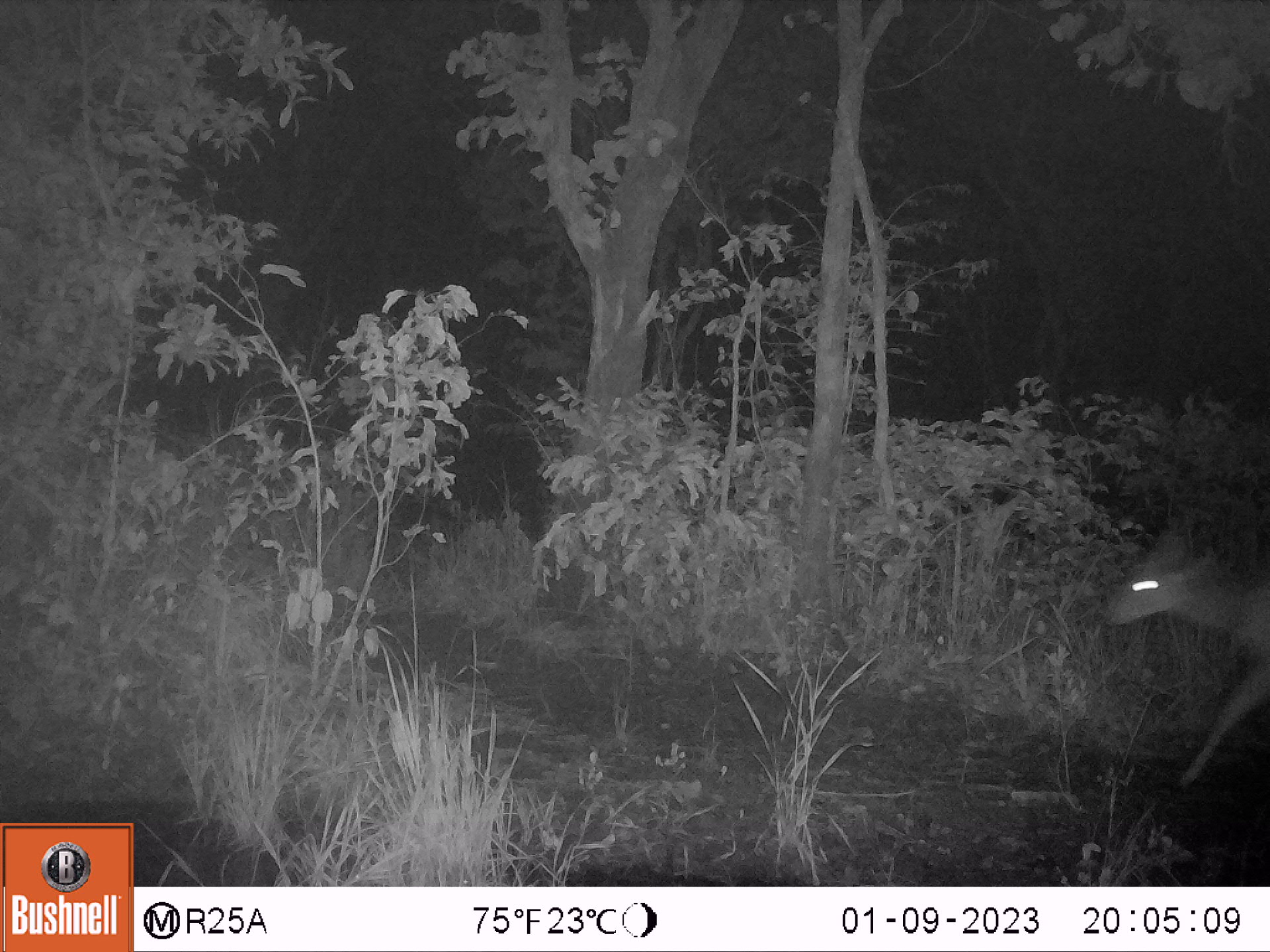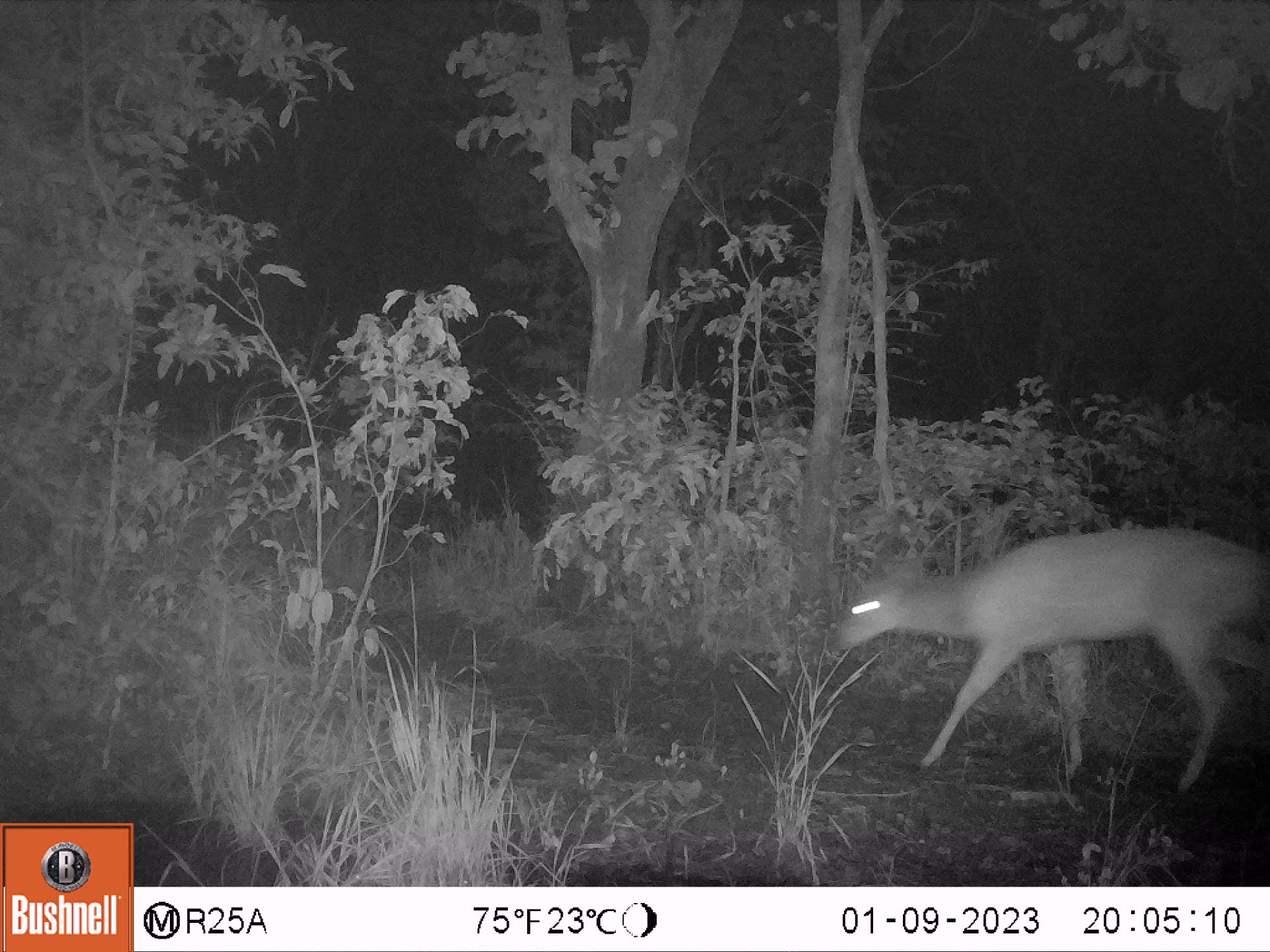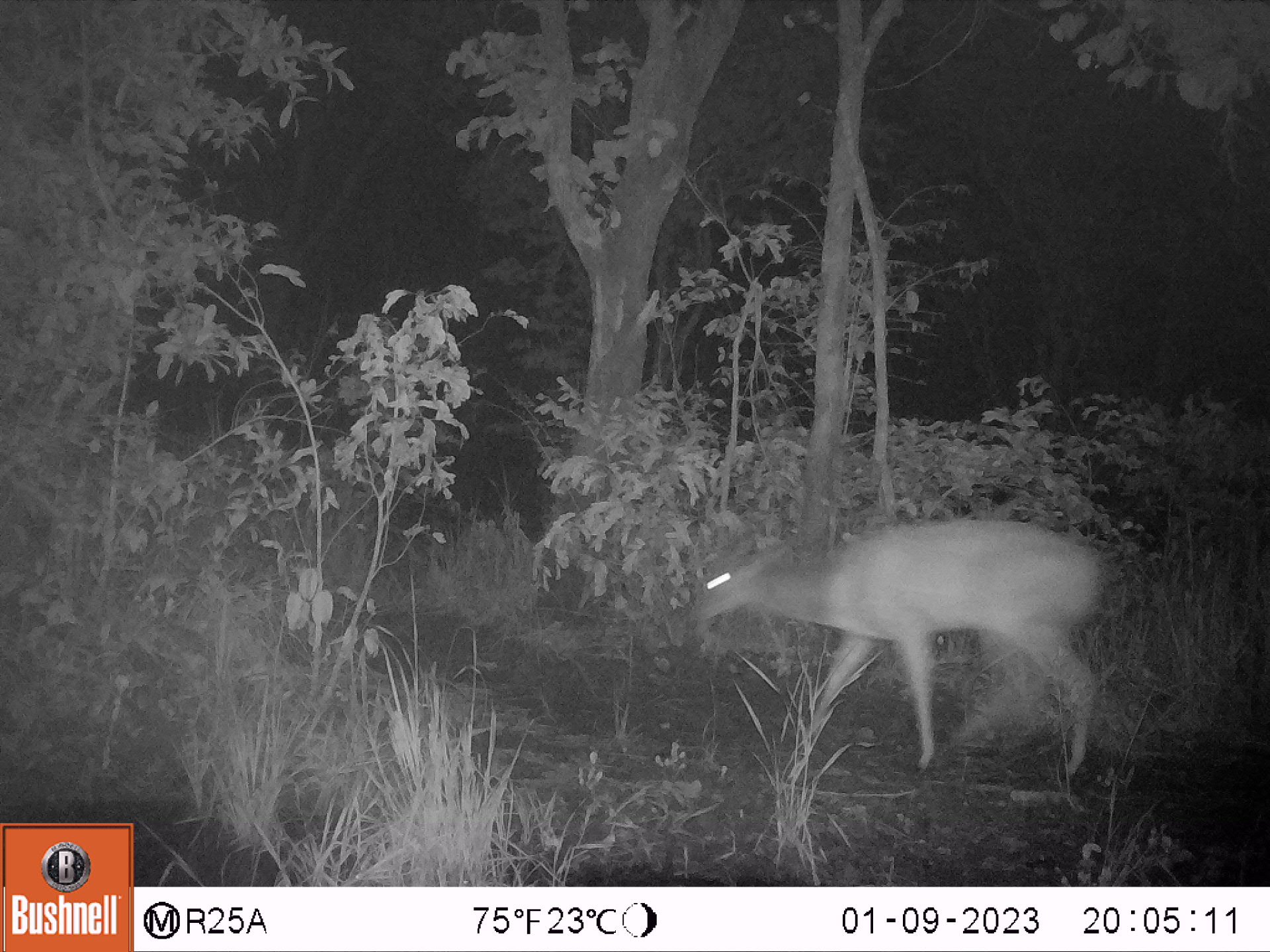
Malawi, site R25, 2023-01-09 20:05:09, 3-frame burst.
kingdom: Animalia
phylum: Chordata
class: Mammalia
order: Artiodactyla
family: Bovidae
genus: Tragelaphus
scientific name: Tragelaphus sylvaticus sylvaticus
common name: cape bushbuck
Cape bushbuck (Tragelaphus sylvaticus sylvaticus), count 1.